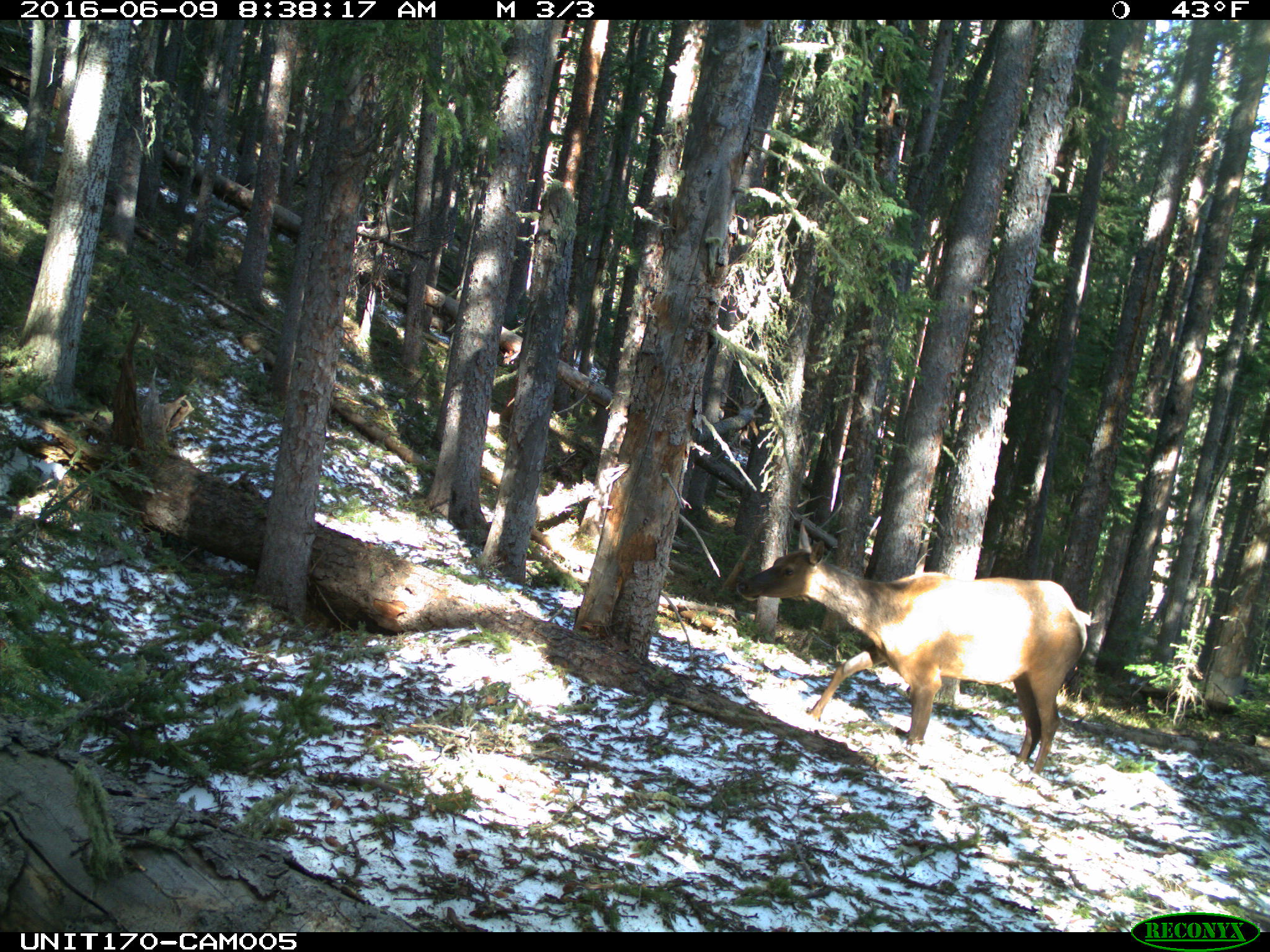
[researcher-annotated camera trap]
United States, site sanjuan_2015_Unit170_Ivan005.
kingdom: Animalia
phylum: Chordata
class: Mammalia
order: Artiodactyla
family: Cervidae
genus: Cervus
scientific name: Cervus elaphus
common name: red deer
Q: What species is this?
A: Cervus elaphus (red deer).